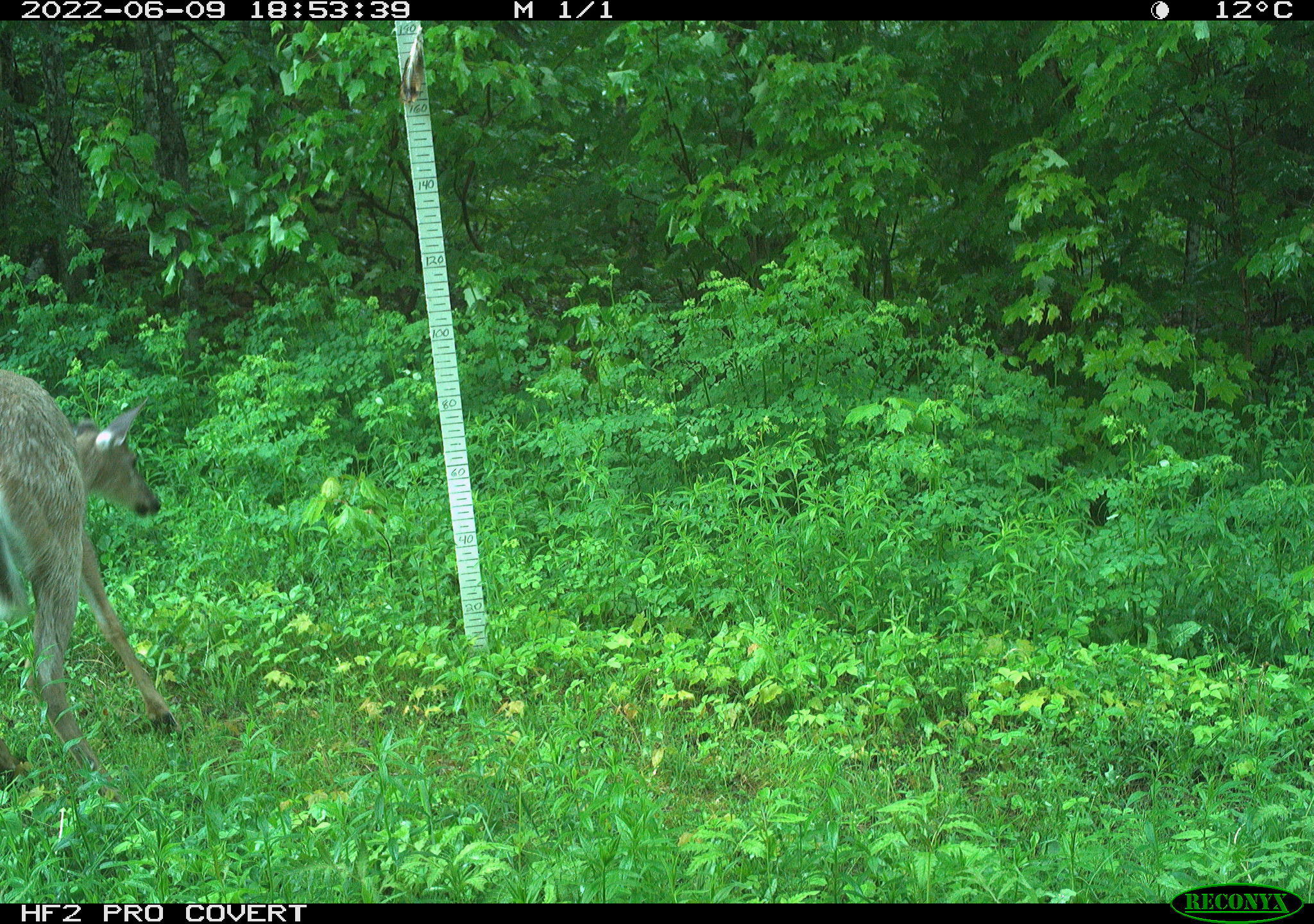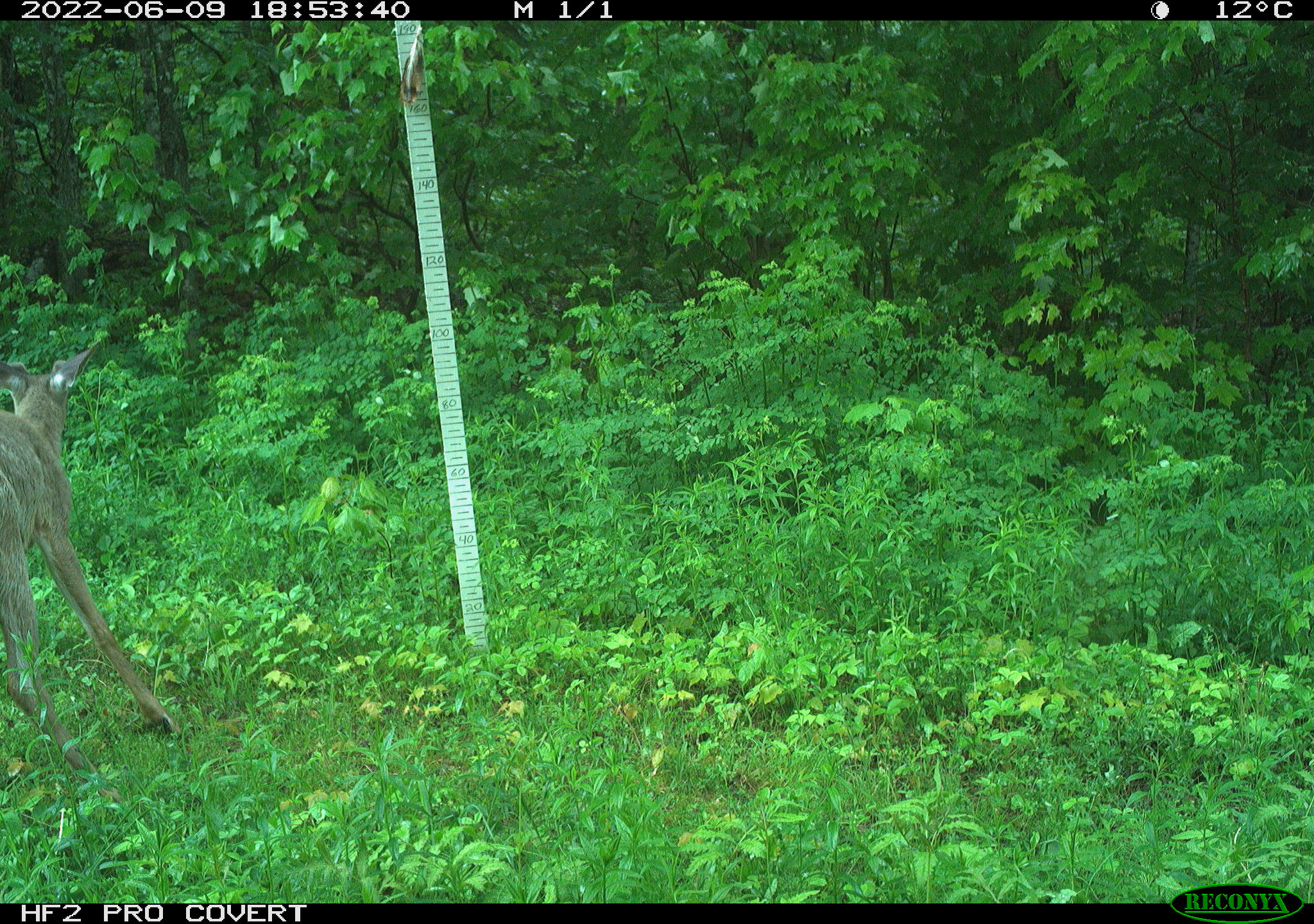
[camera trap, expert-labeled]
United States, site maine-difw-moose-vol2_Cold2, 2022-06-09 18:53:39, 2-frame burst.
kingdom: Animalia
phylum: Chordata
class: Mammalia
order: Artiodactyla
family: Cervidae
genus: Odocoileus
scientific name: Odocoileus virginianus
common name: white-tailed deer